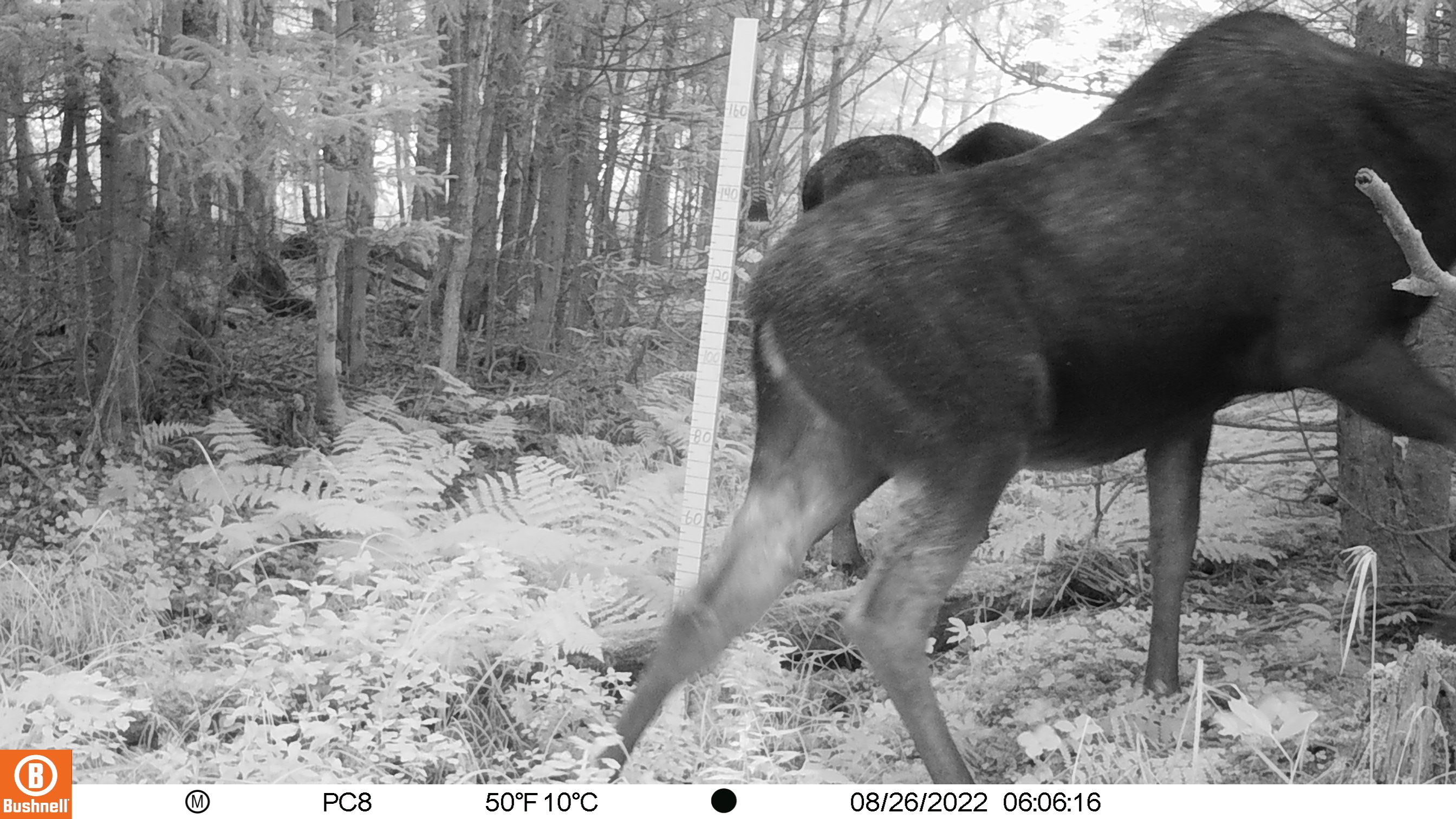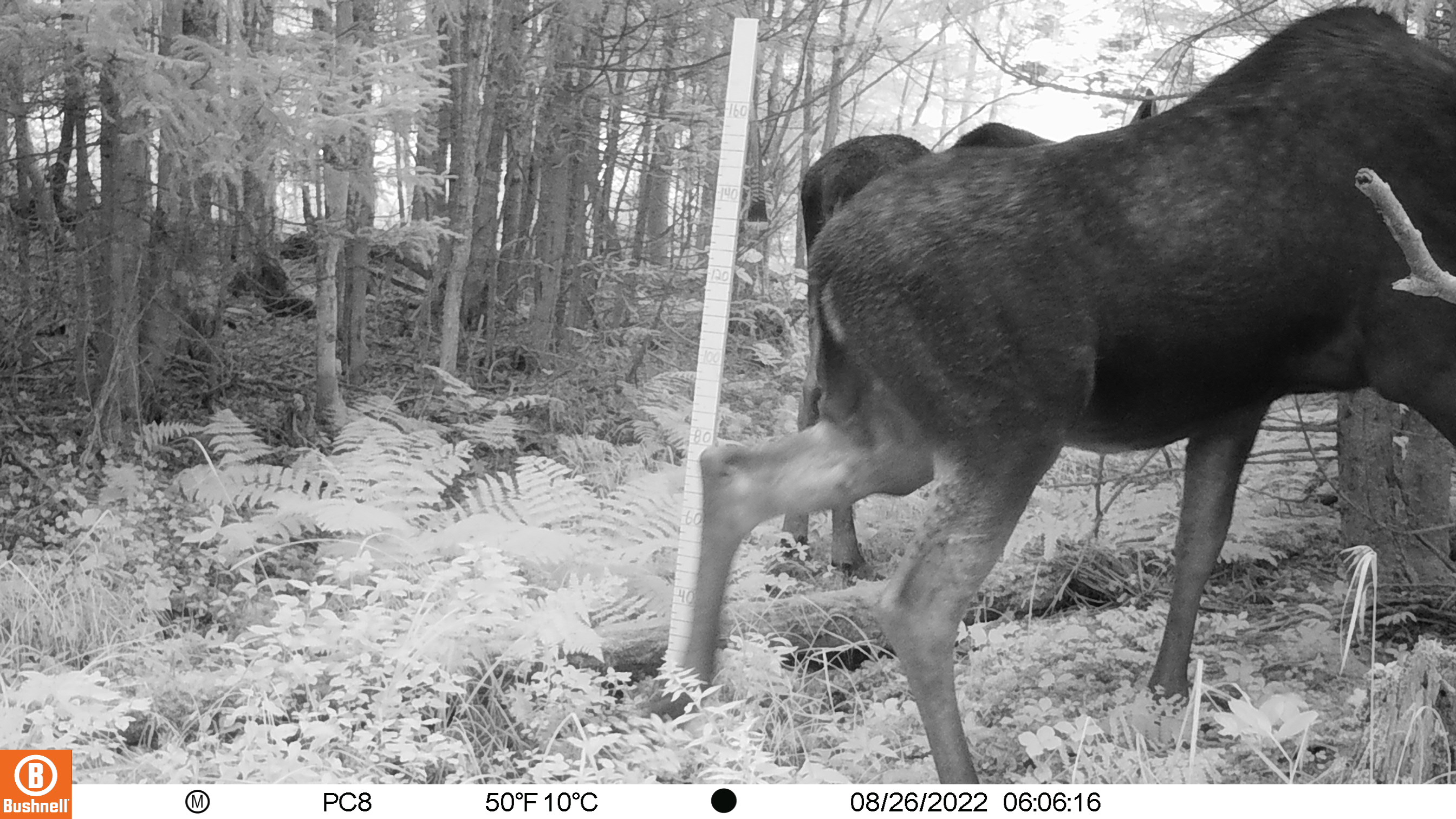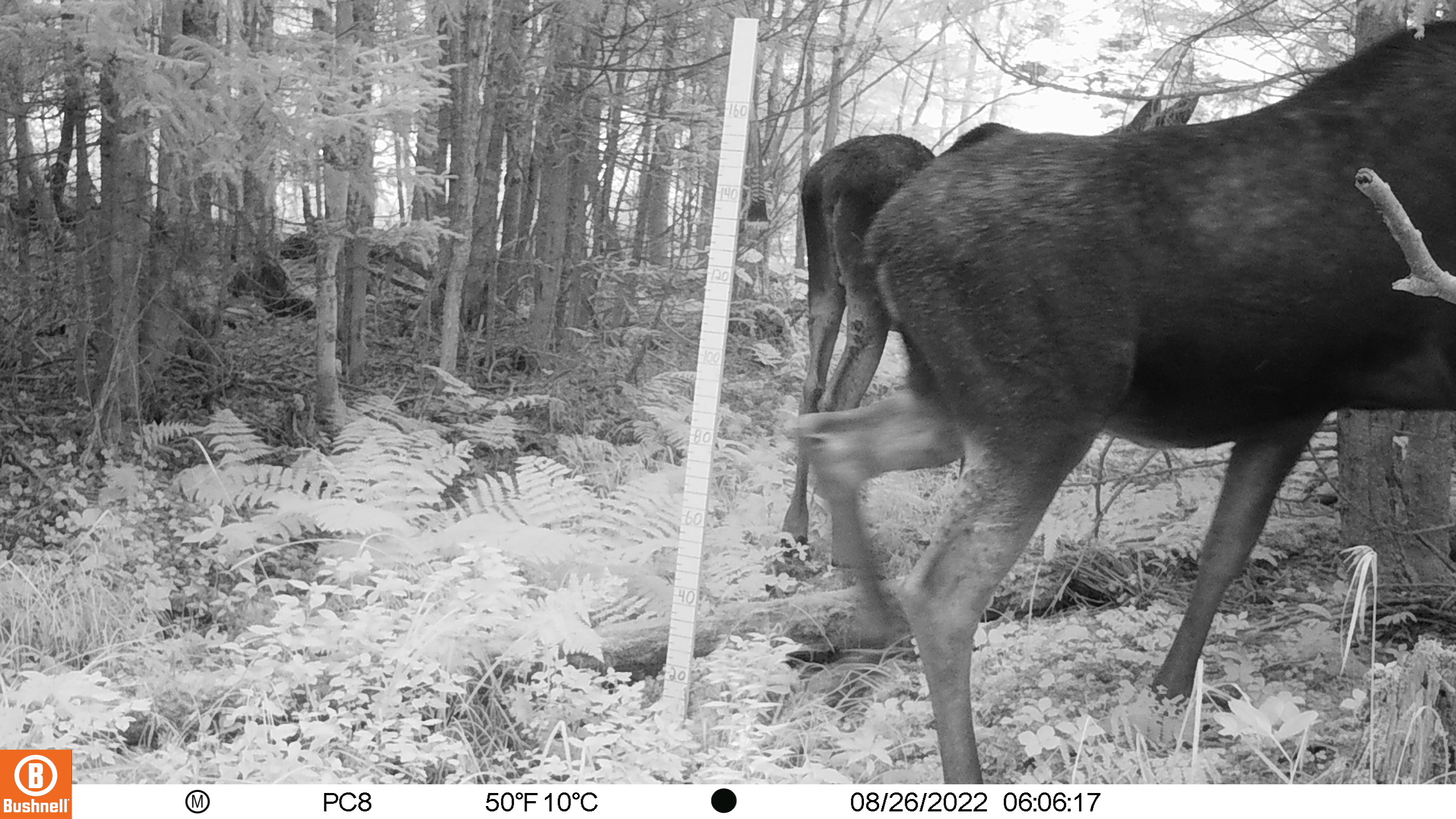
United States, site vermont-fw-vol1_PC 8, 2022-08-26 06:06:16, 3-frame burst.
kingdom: Animalia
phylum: Chordata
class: Mammalia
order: Artiodactyla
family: Cervidae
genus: Alces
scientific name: Alces alces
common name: moose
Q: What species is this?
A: Moose (Alces alces).